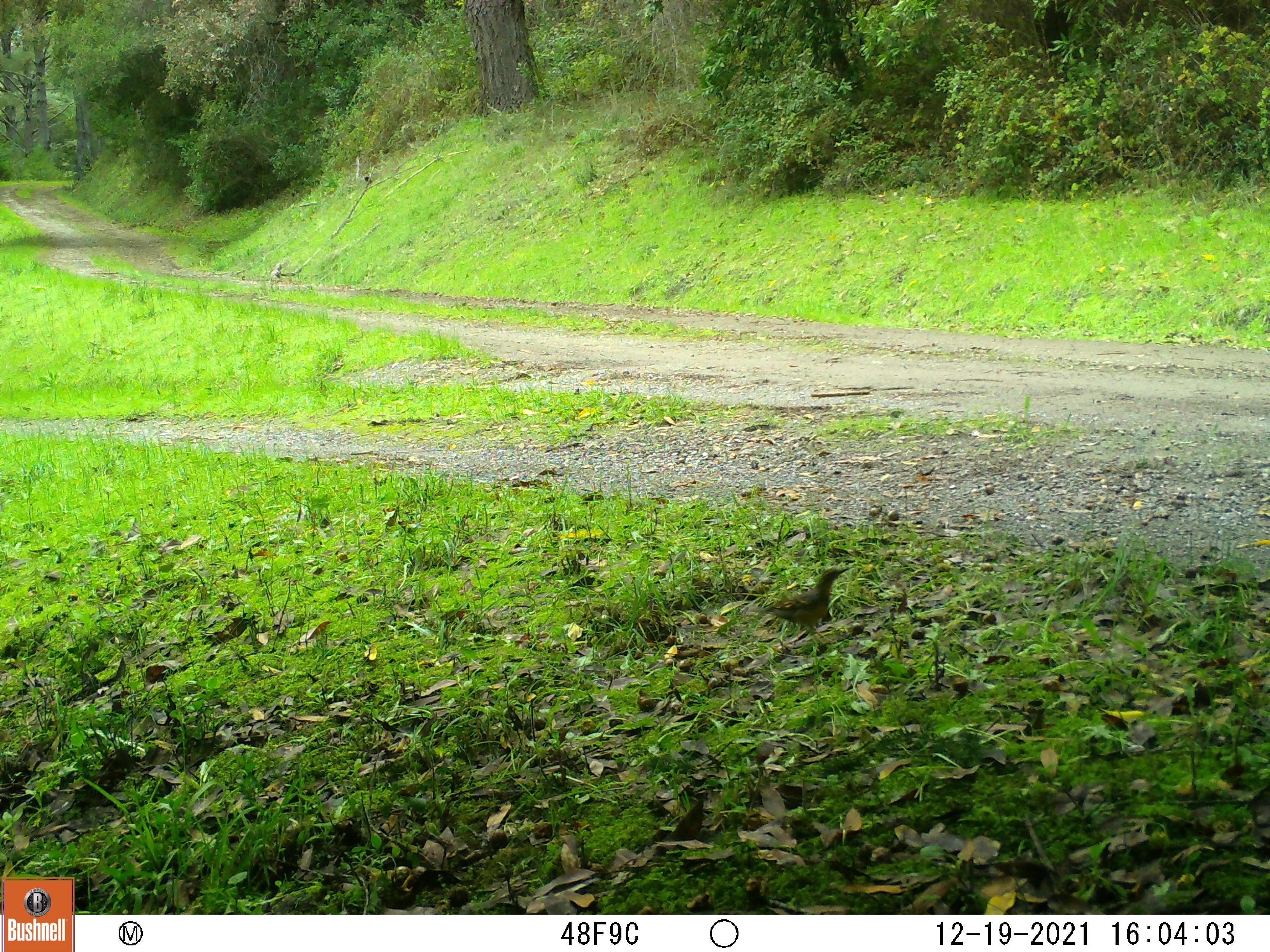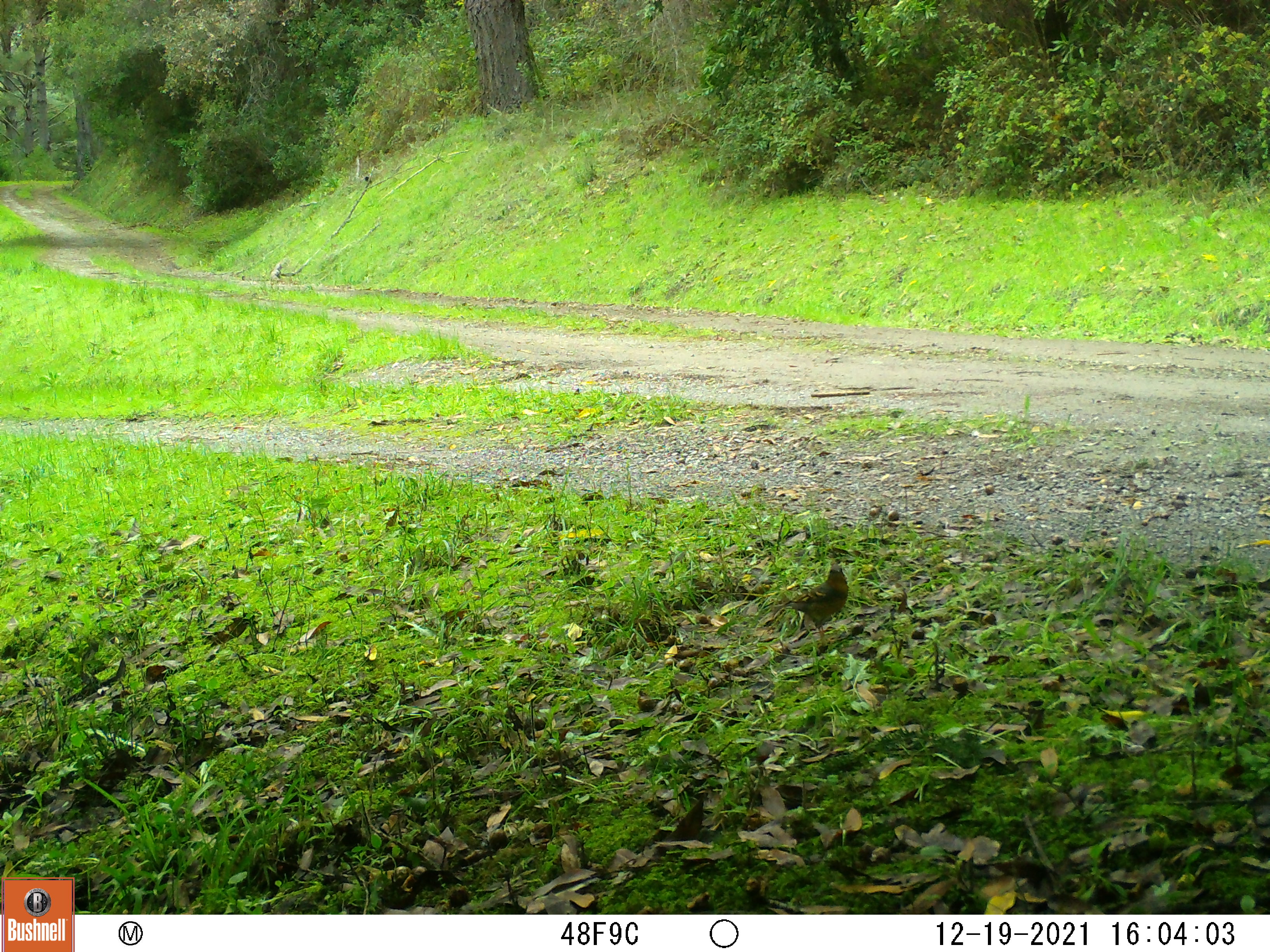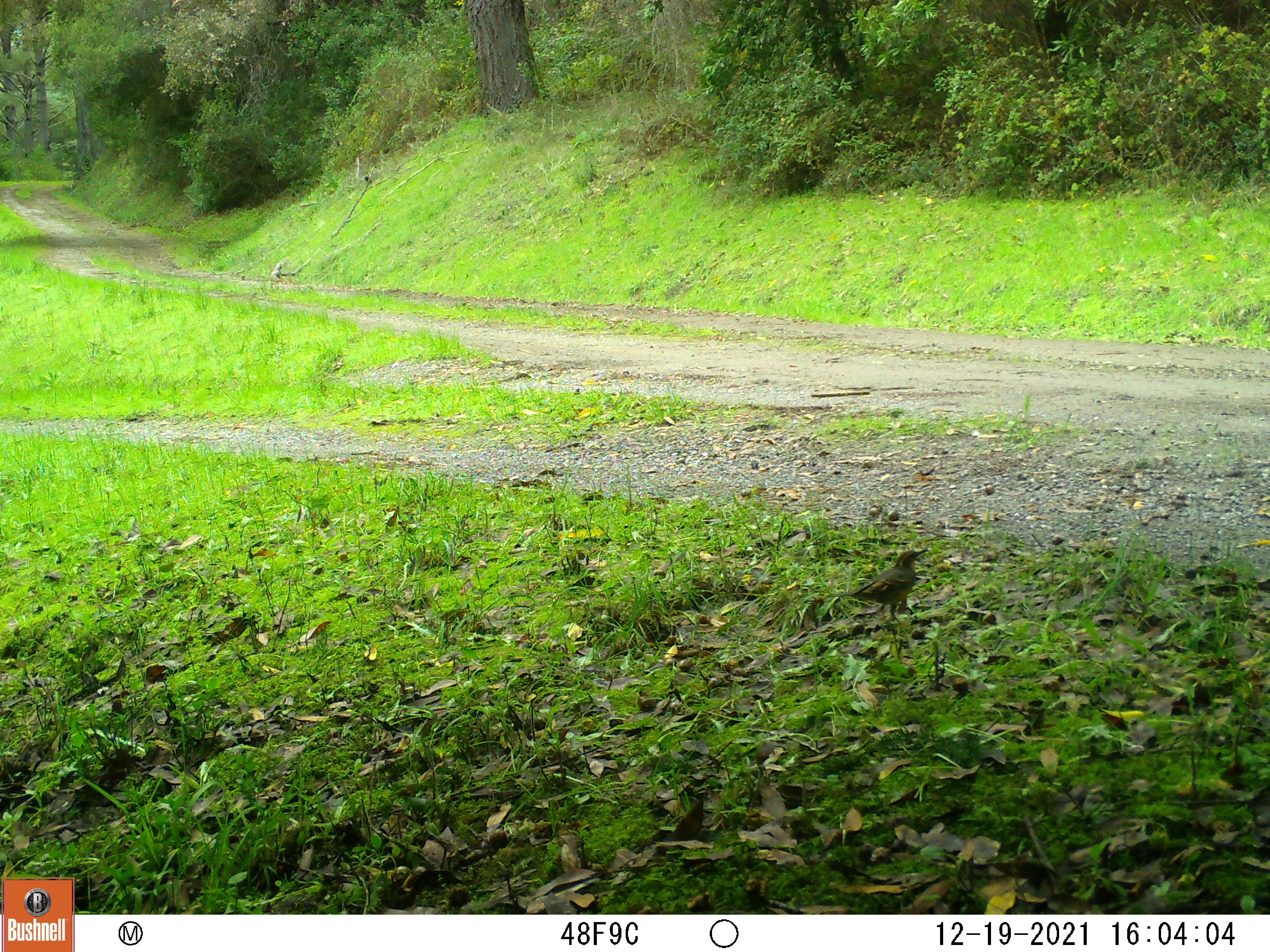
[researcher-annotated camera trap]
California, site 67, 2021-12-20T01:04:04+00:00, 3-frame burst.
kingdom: Animalia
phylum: Chordata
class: Aves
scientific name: Aves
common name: bird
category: unknown bird